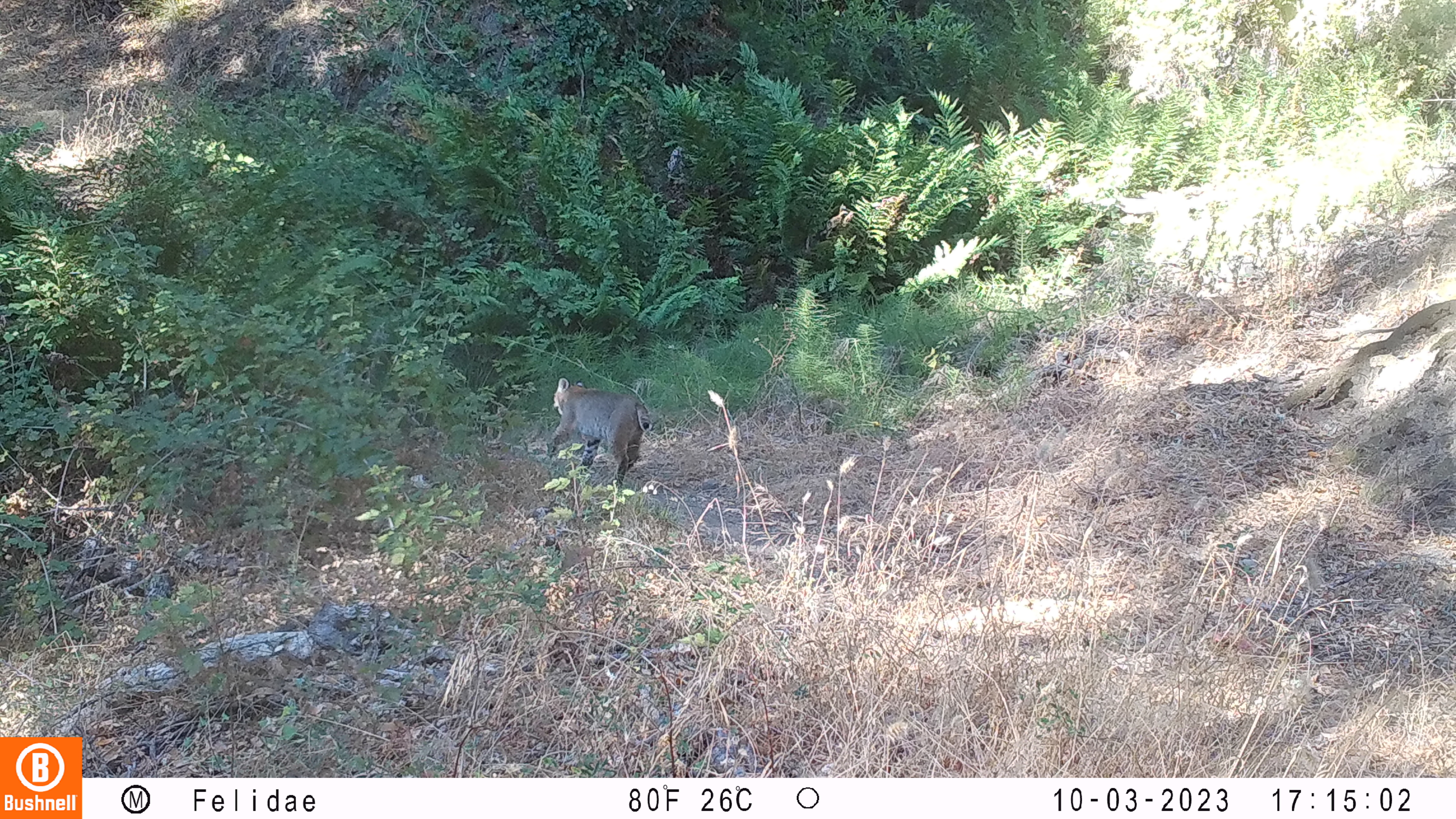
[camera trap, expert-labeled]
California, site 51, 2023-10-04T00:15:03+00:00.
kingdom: Animalia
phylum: Chordata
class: Mammalia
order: Carnivora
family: Felidae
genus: Lynx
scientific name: Lynx rufus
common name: bobcat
Bobcat (Lynx rufus).